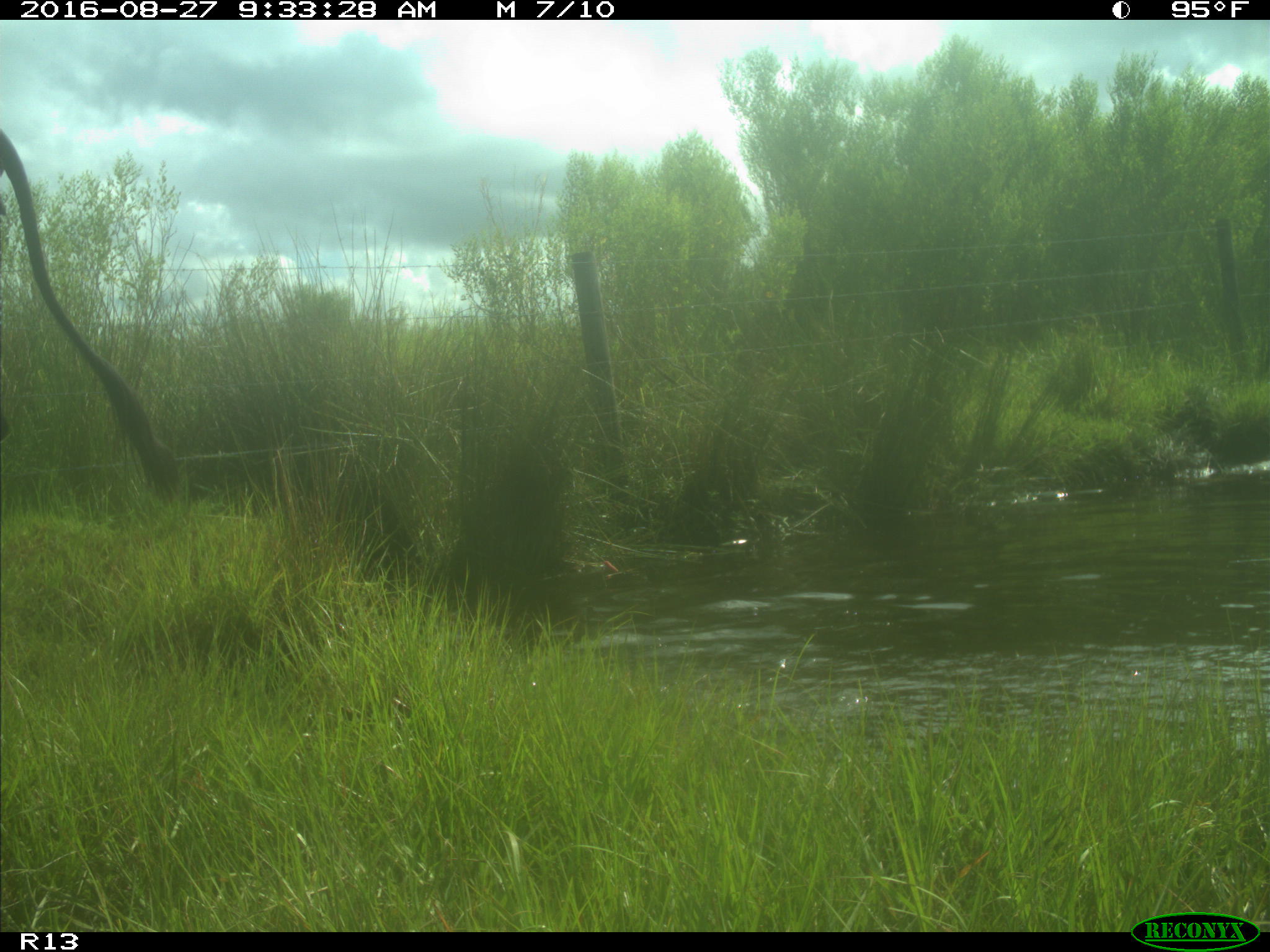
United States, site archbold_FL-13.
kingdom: Animalia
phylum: Chordata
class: Mammalia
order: Artiodactyla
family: Bovidae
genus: Bos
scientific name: Bos taurus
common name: domestic cow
Bos taurus (domestic cow).